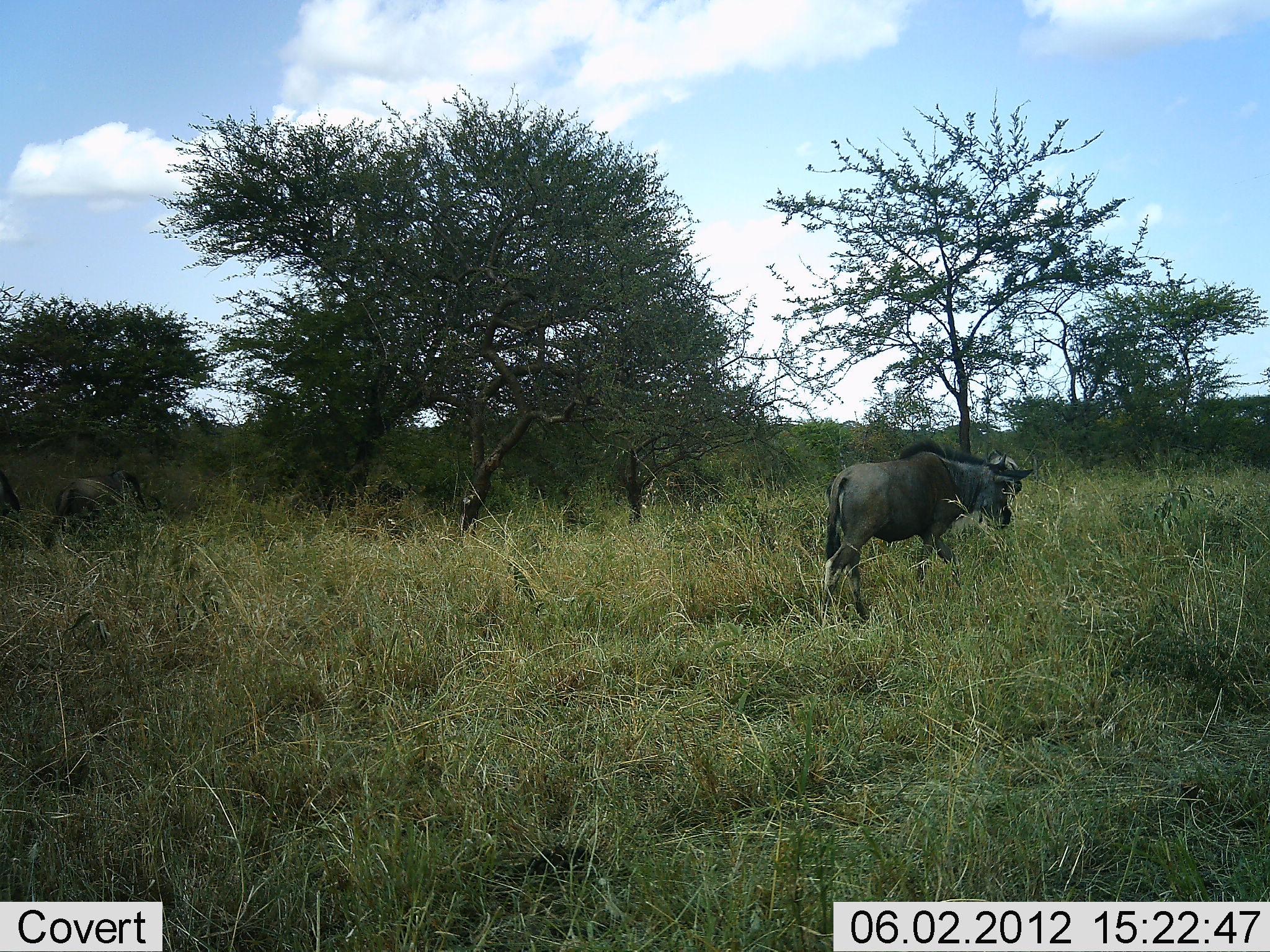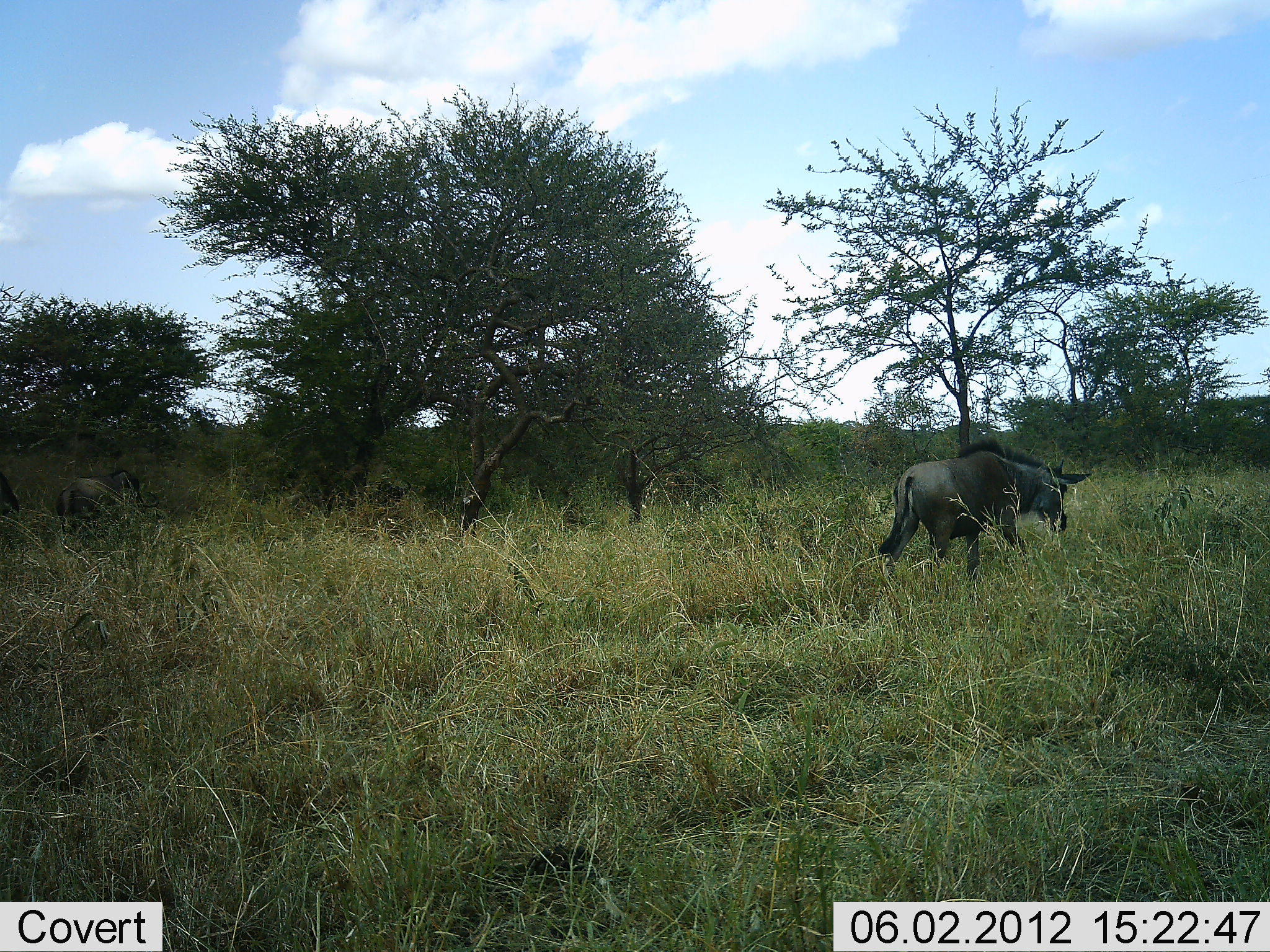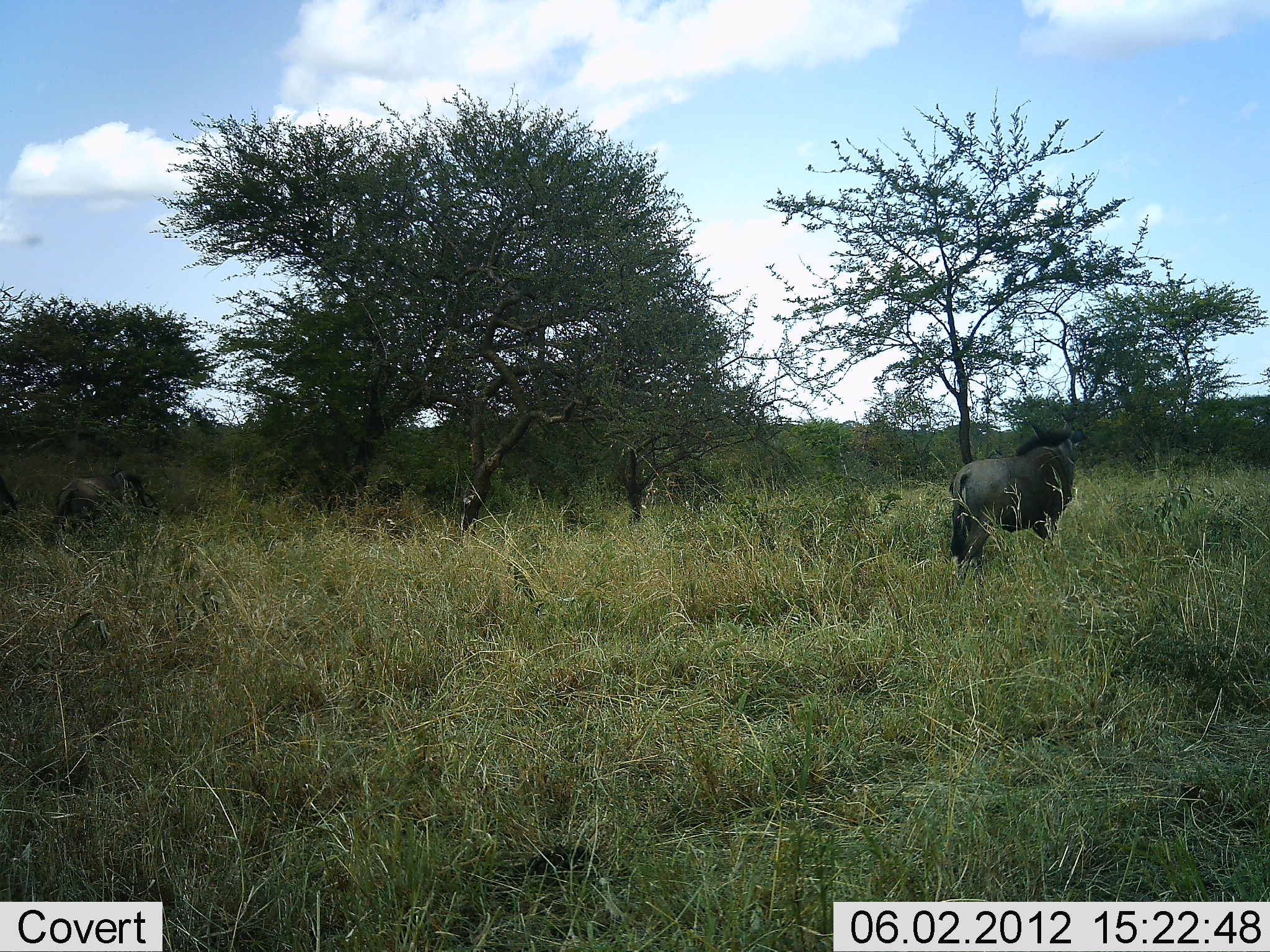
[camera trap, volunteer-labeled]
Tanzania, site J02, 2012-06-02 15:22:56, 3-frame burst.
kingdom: Animalia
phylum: Chordata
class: Mammalia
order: Artiodactyla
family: Bovidae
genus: Connochaetes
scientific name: Connochaetes taurinus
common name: blue wildebeest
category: wildebeest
Wildebeest (blue wildebeest) (Connochaetes taurinus), count 3. Behavior (volunteer vote fractions): standing 30%, resting 0%, moving 100%, interacting 0%. Young present (vote fraction): 20%. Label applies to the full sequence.